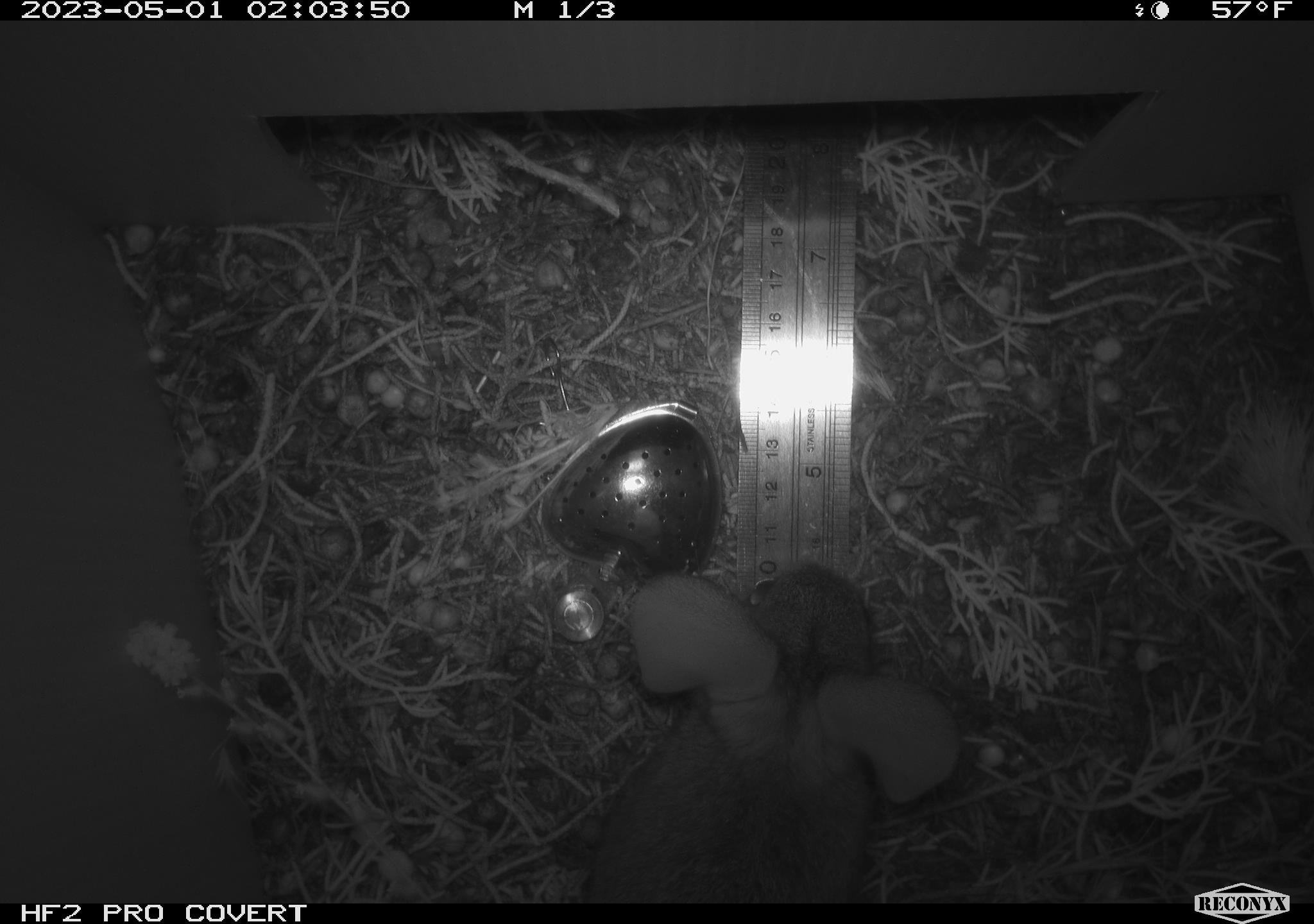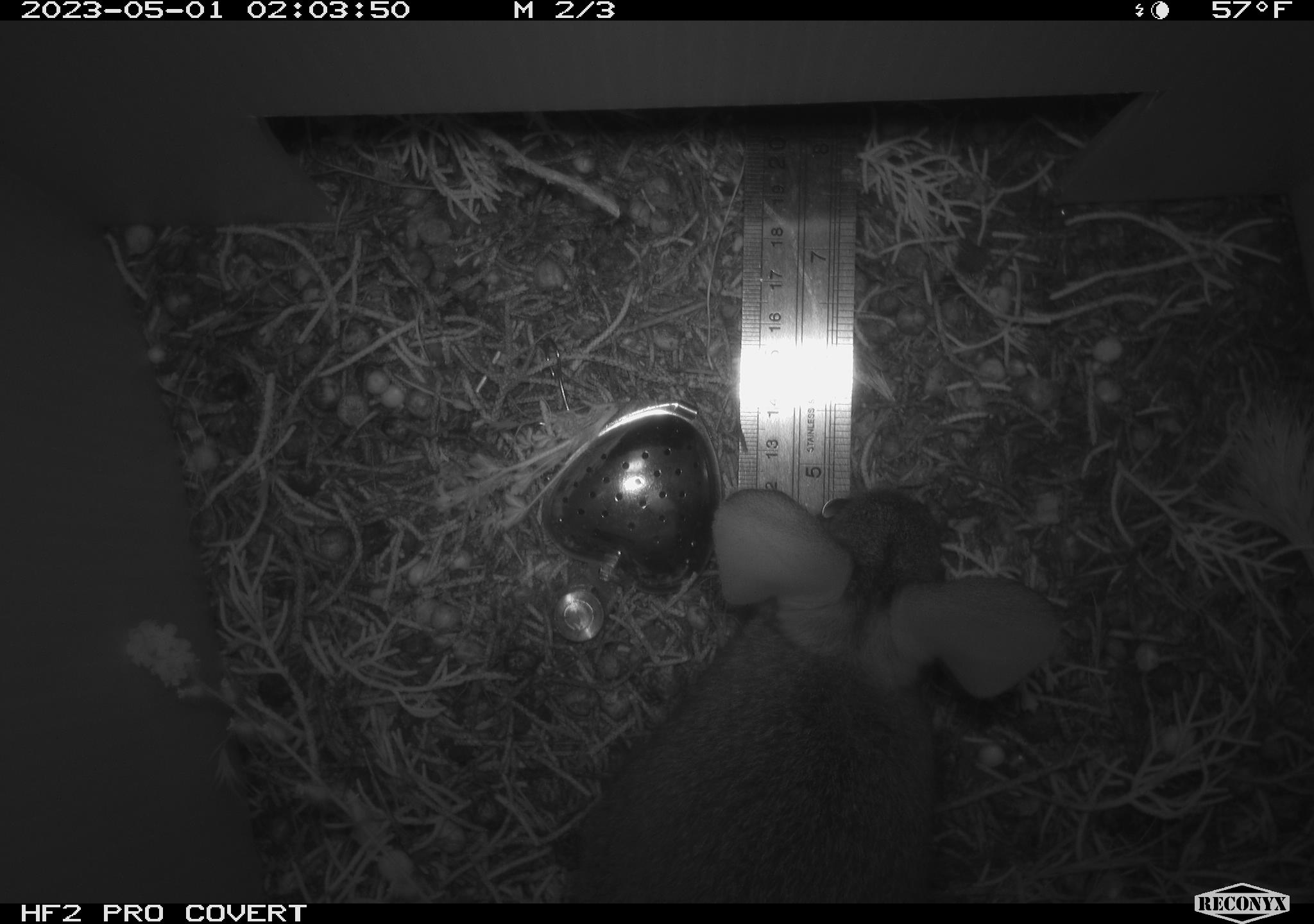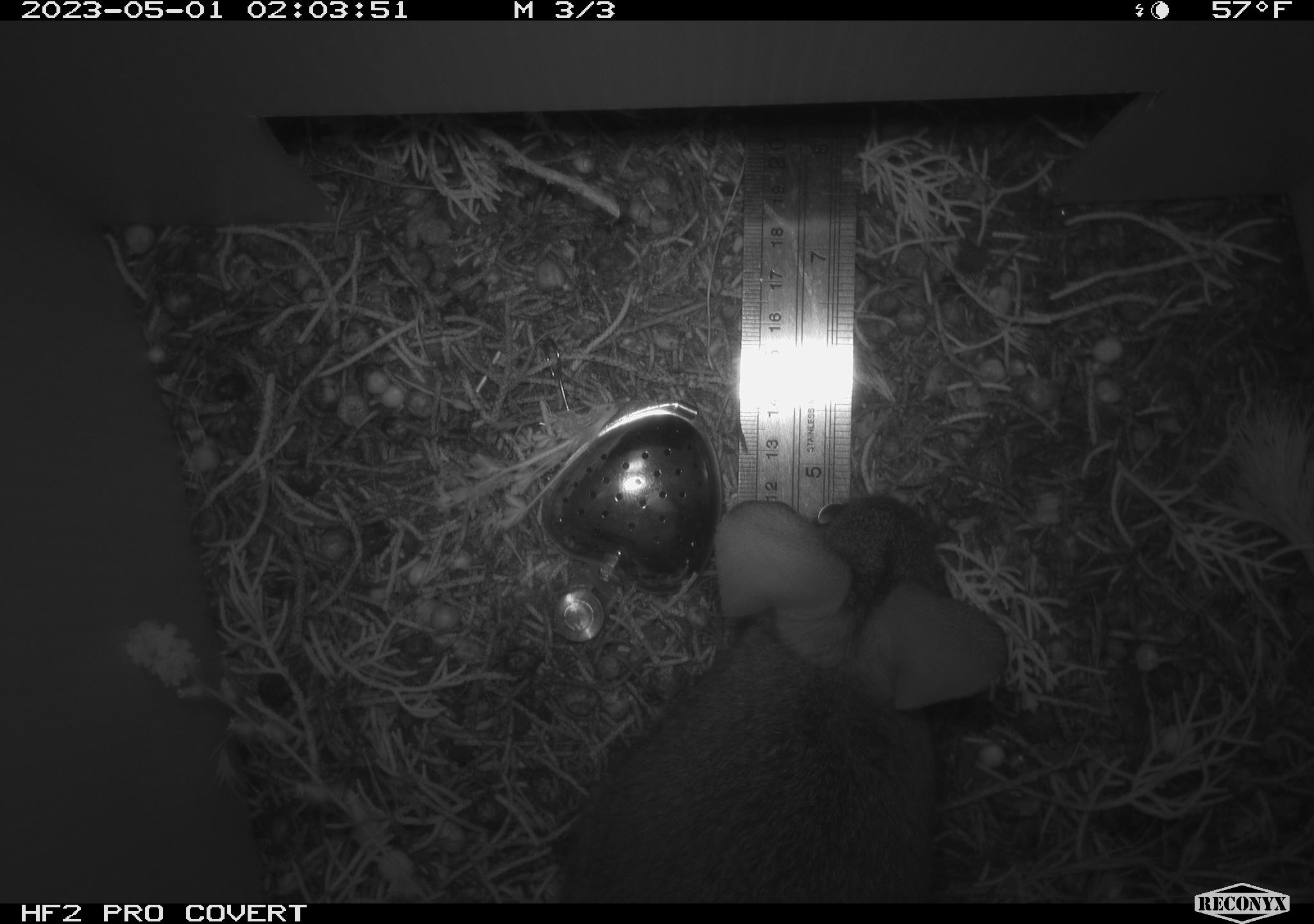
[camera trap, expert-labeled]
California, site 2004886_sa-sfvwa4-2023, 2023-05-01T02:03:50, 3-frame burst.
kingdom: Animalia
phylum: Chordata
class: Mammalia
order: Lagomorpha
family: Leporidae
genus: Sylvilagus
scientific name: Sylvilagus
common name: cottontail rabbits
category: sylvilagus species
Sylvilagus species (cottontail rabbits) (Sylvilagus).